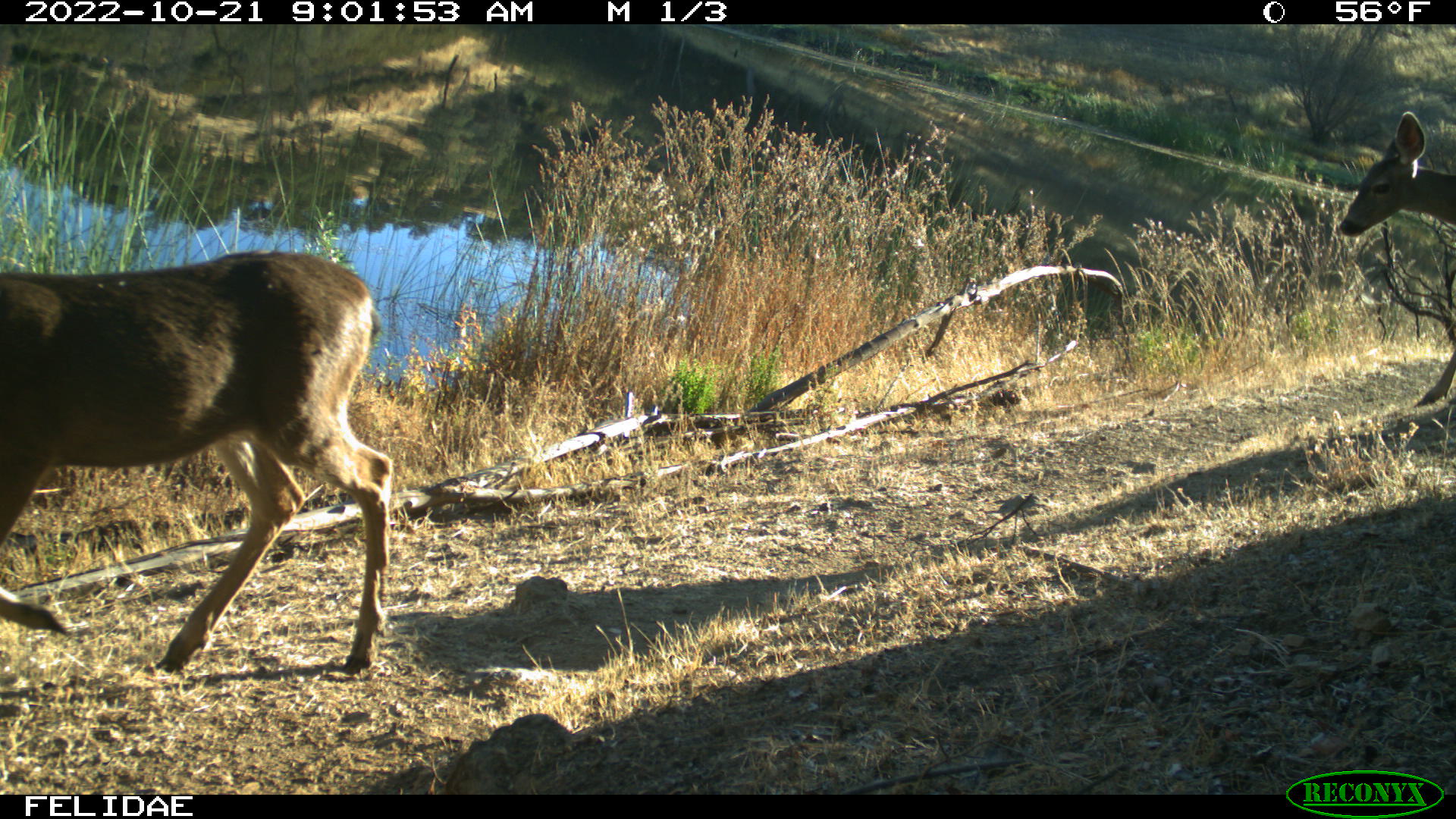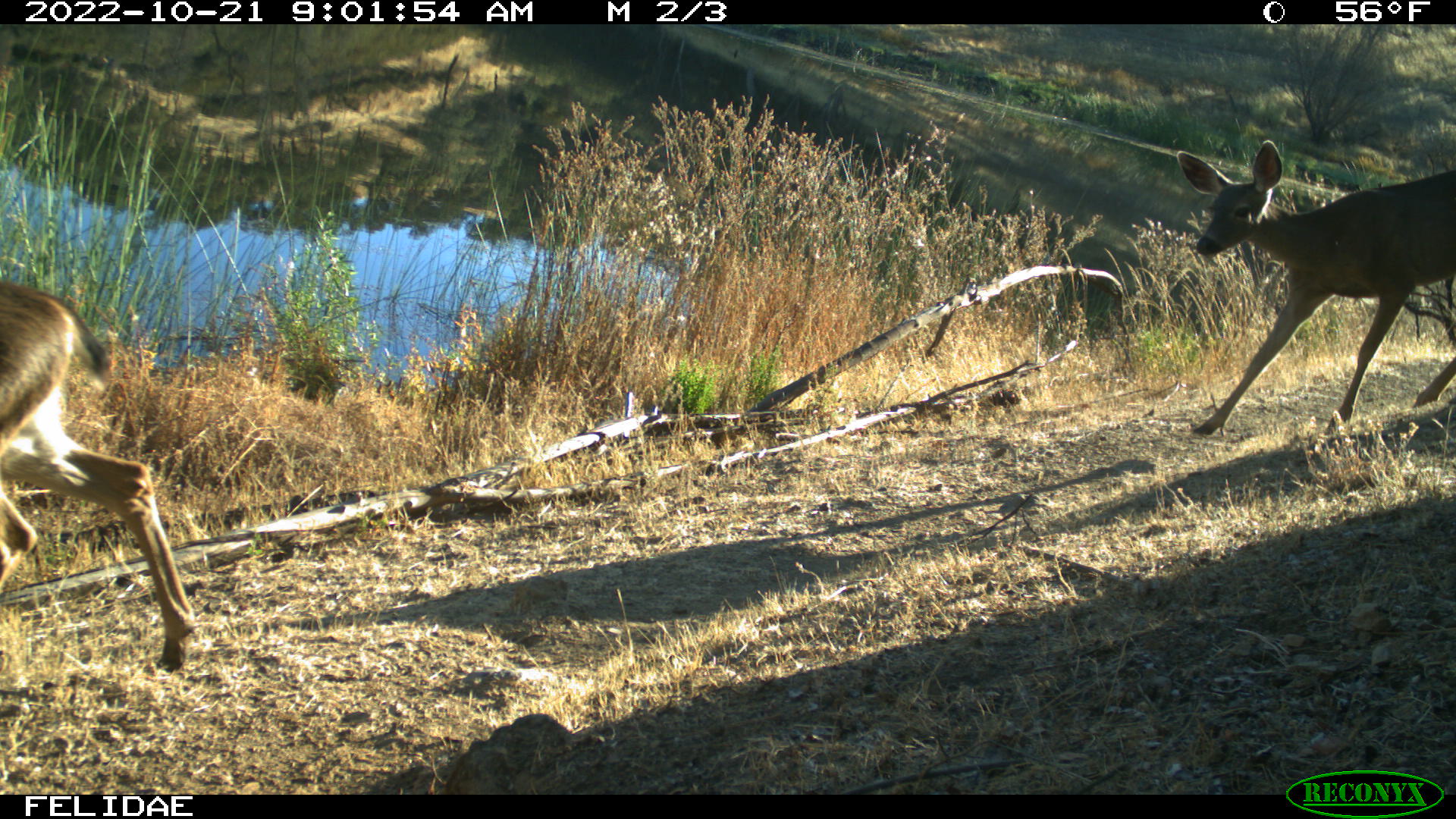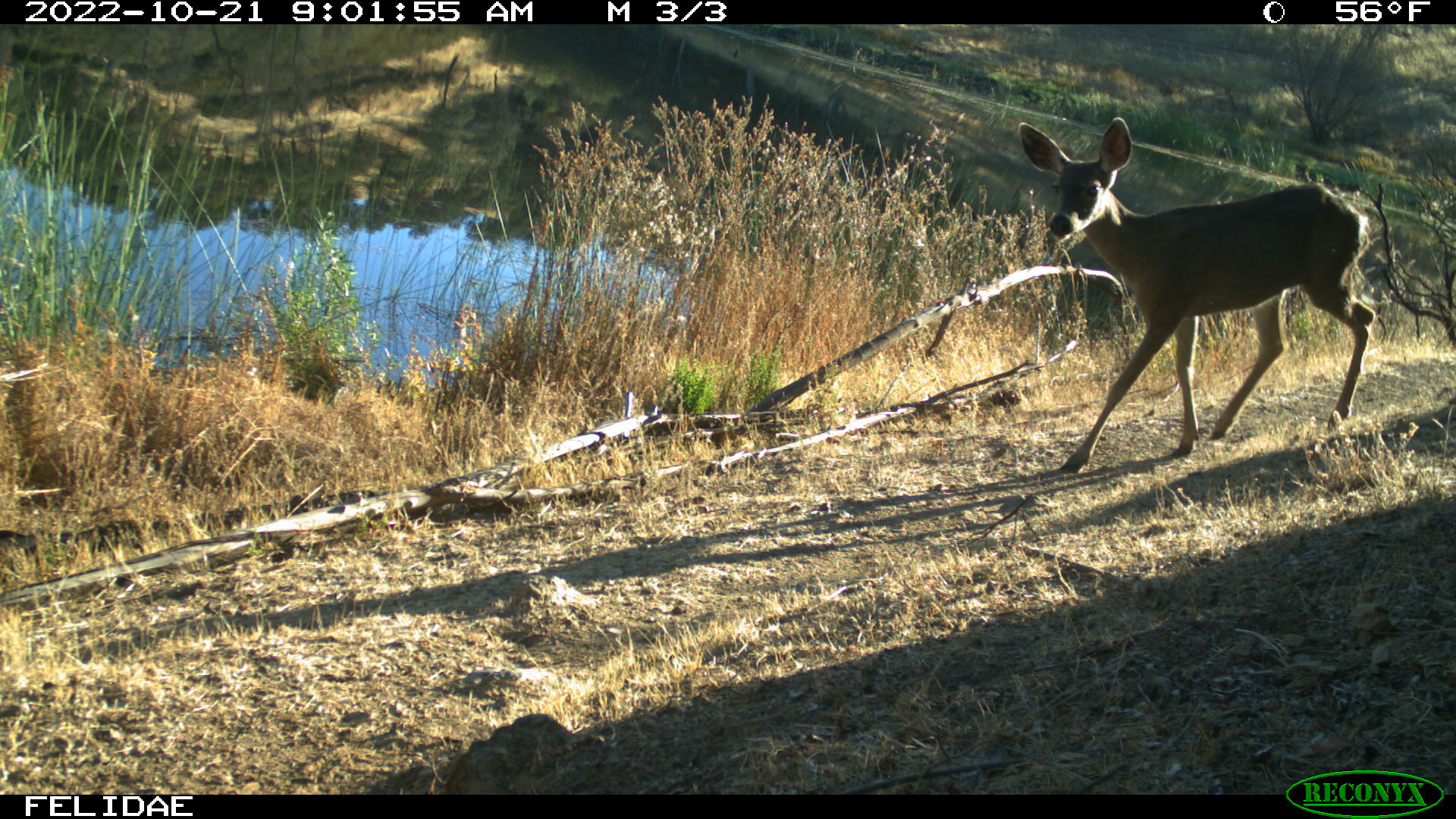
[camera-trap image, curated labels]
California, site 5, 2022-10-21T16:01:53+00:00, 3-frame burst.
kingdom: Animalia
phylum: Chordata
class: Mammalia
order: Artiodactyla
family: Cervidae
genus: Odocoileus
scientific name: Odocoileus hemionus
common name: mule deer